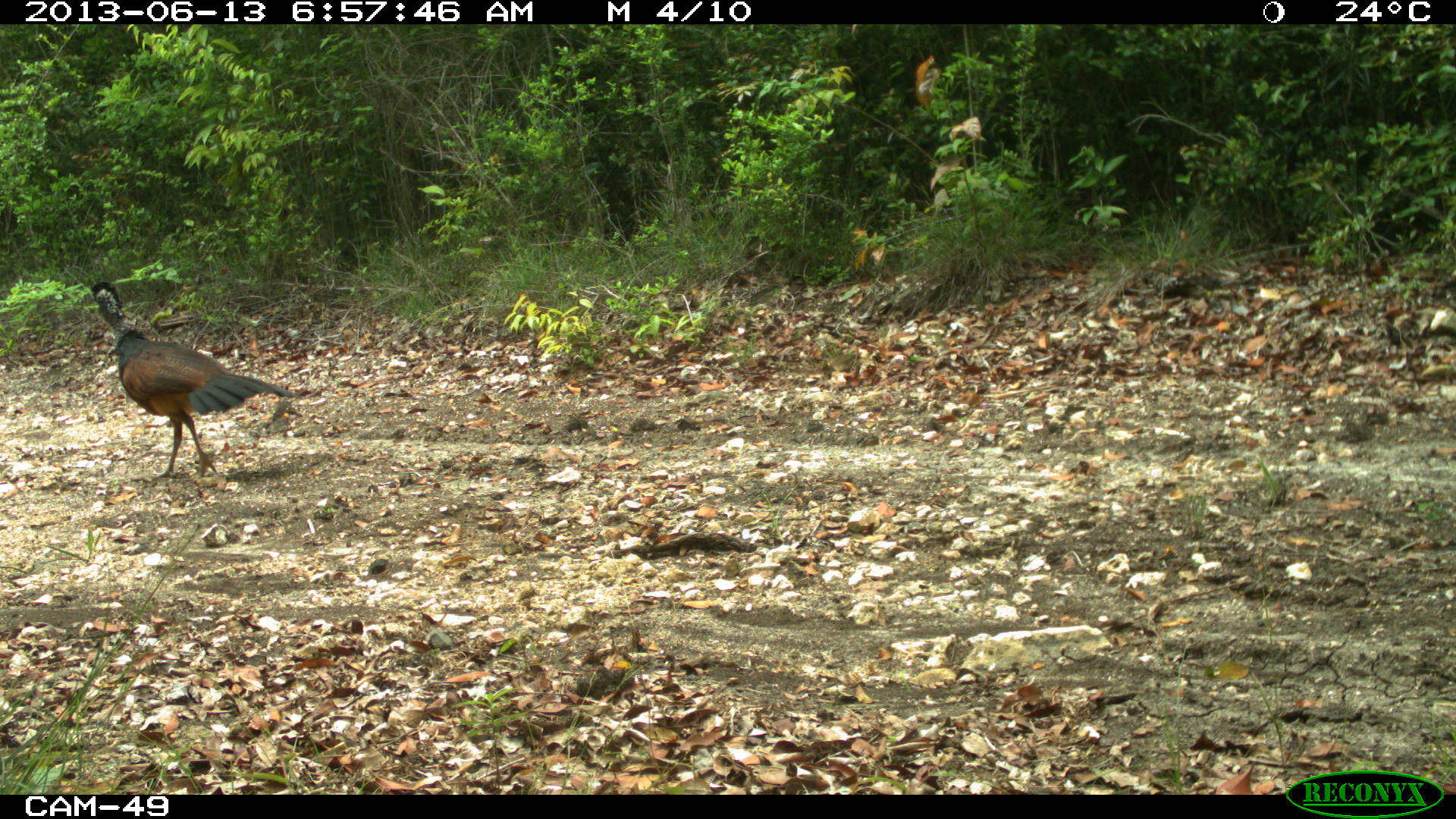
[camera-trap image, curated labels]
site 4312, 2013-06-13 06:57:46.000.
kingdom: Animalia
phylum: Chordata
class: Aves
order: Galliformes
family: Cracidae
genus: Crax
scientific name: Crax rubra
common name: great curassow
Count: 1.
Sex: female.